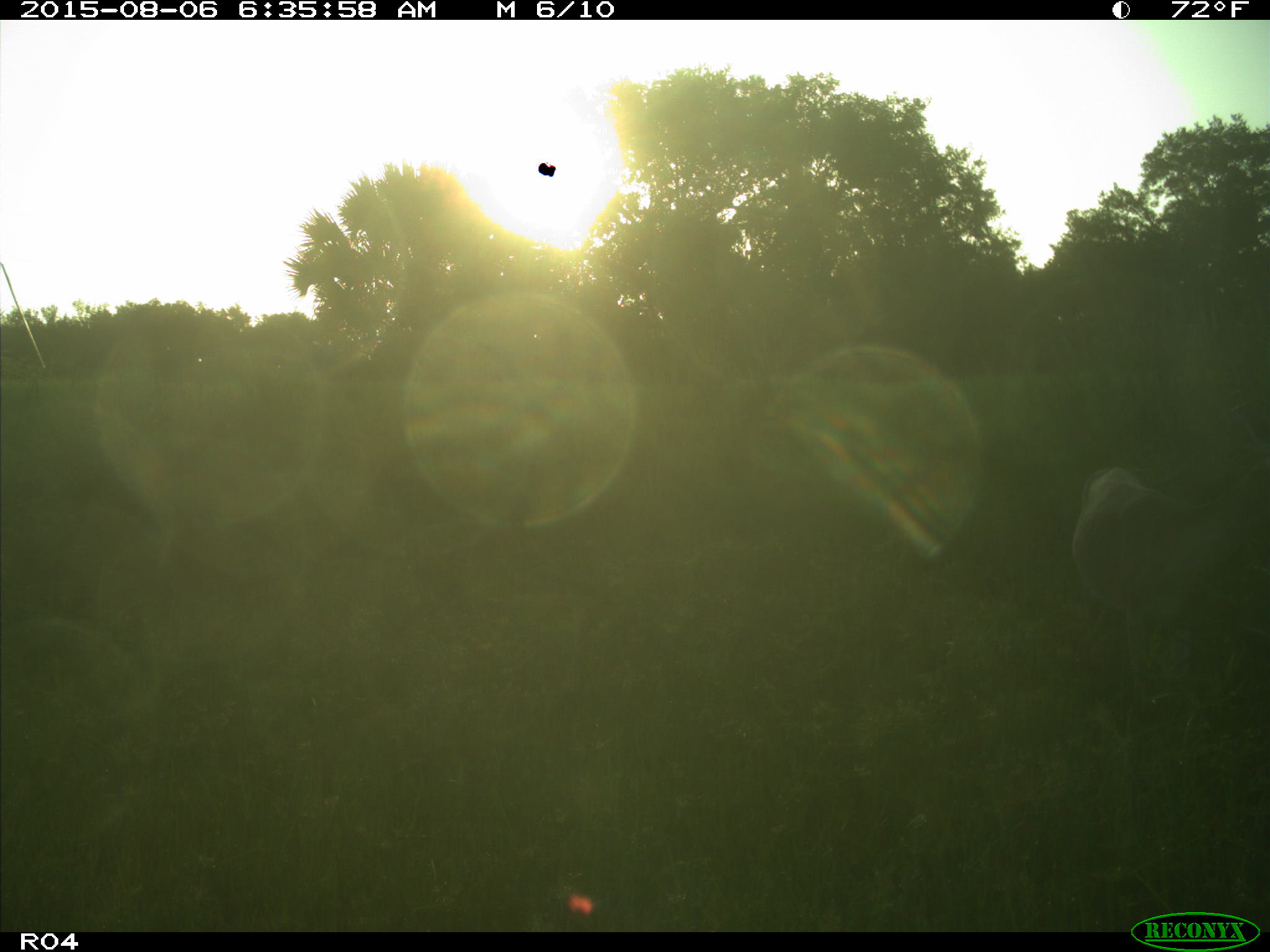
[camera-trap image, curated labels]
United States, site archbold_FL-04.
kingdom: Animalia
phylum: Chordata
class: Mammalia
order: Artiodactyla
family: Cervidae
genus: Odocoileus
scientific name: Odocoileus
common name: deer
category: unidentified deer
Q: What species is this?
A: Unidentified deer (deer) (Odocoileus).